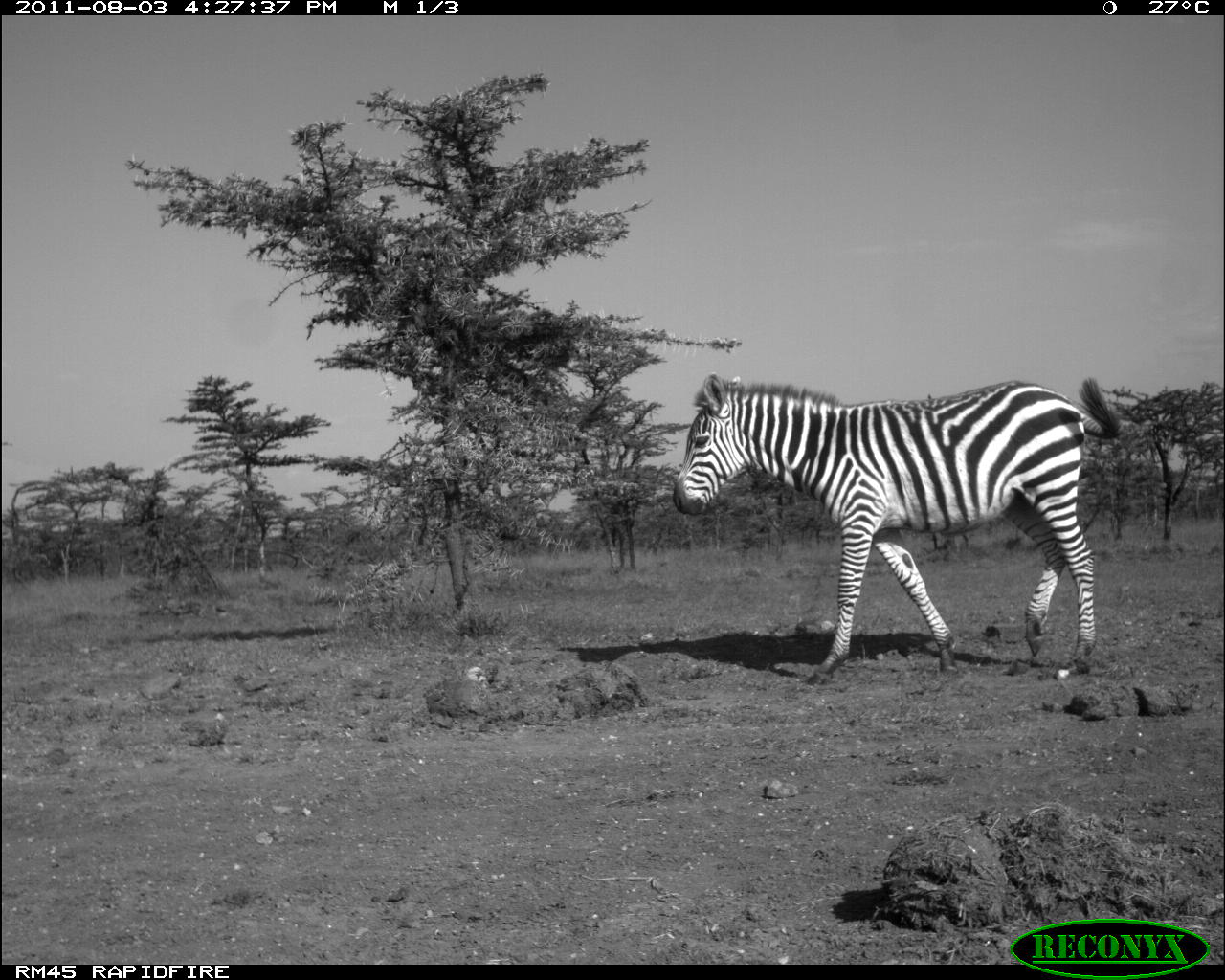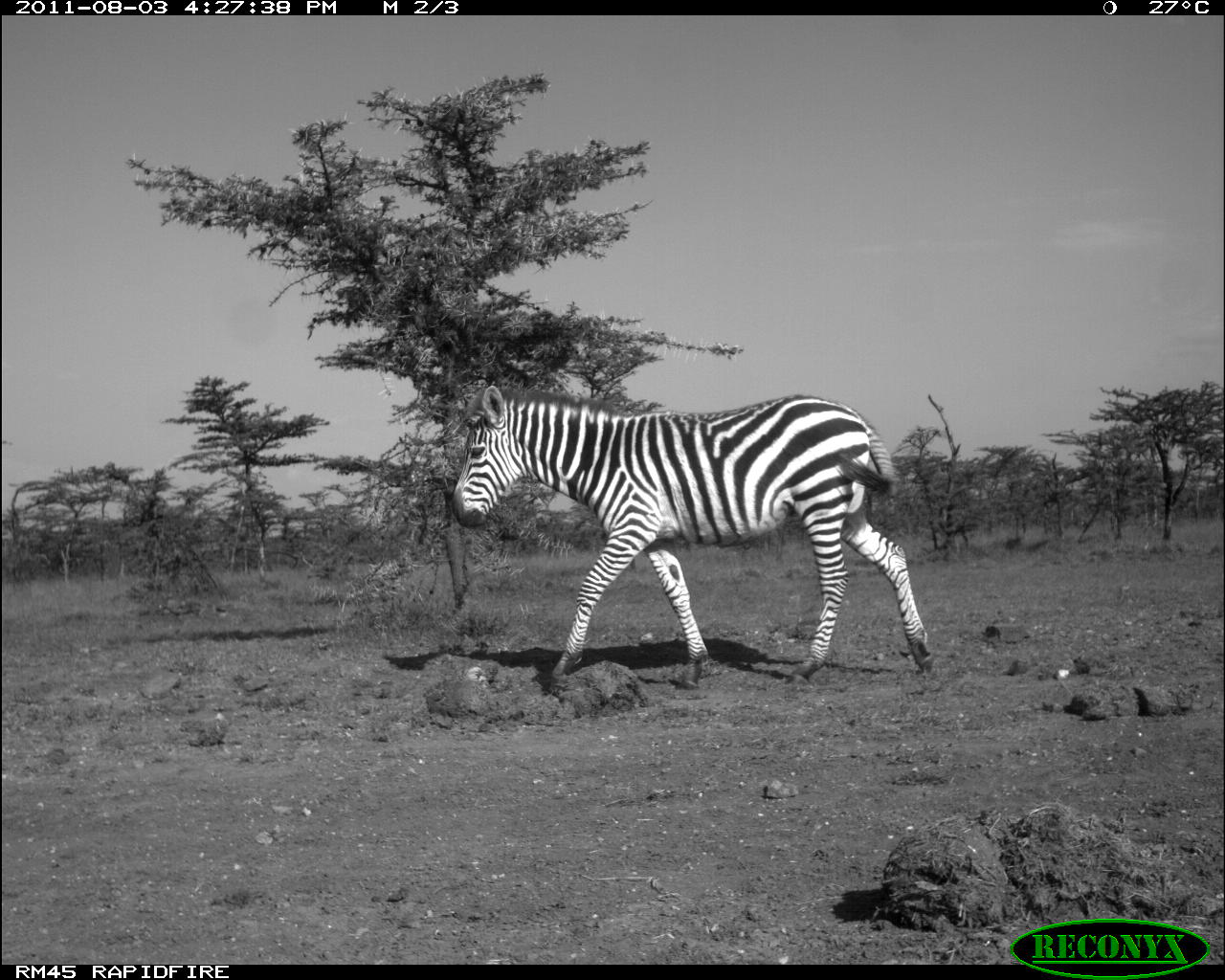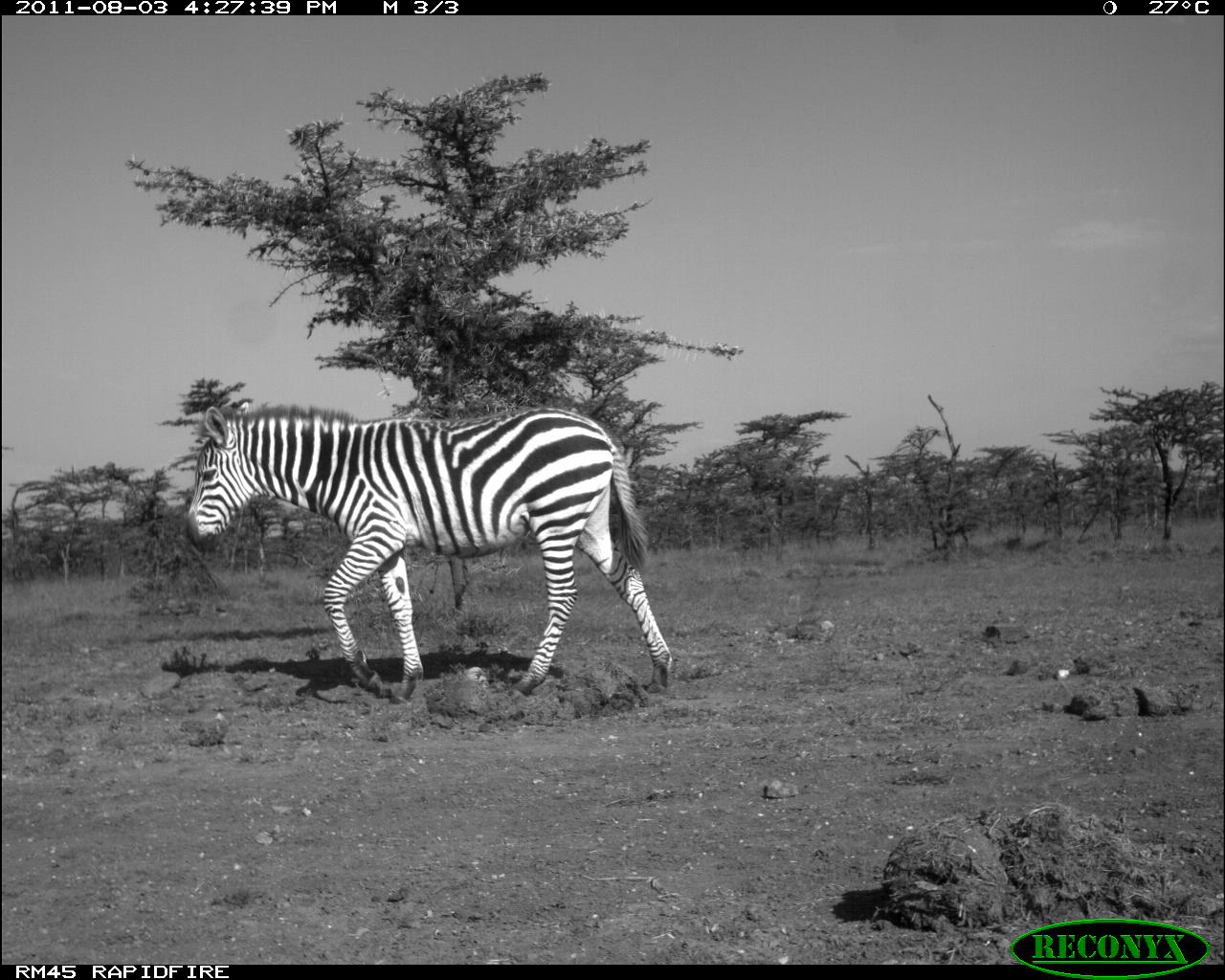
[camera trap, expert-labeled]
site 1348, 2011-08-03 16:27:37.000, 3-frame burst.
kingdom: Animalia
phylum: Chordata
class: Mammalia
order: Perissodactyla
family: Equidae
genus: Equus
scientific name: Equus quagga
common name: plains zebra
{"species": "Equus quagga (plains zebra)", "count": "1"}